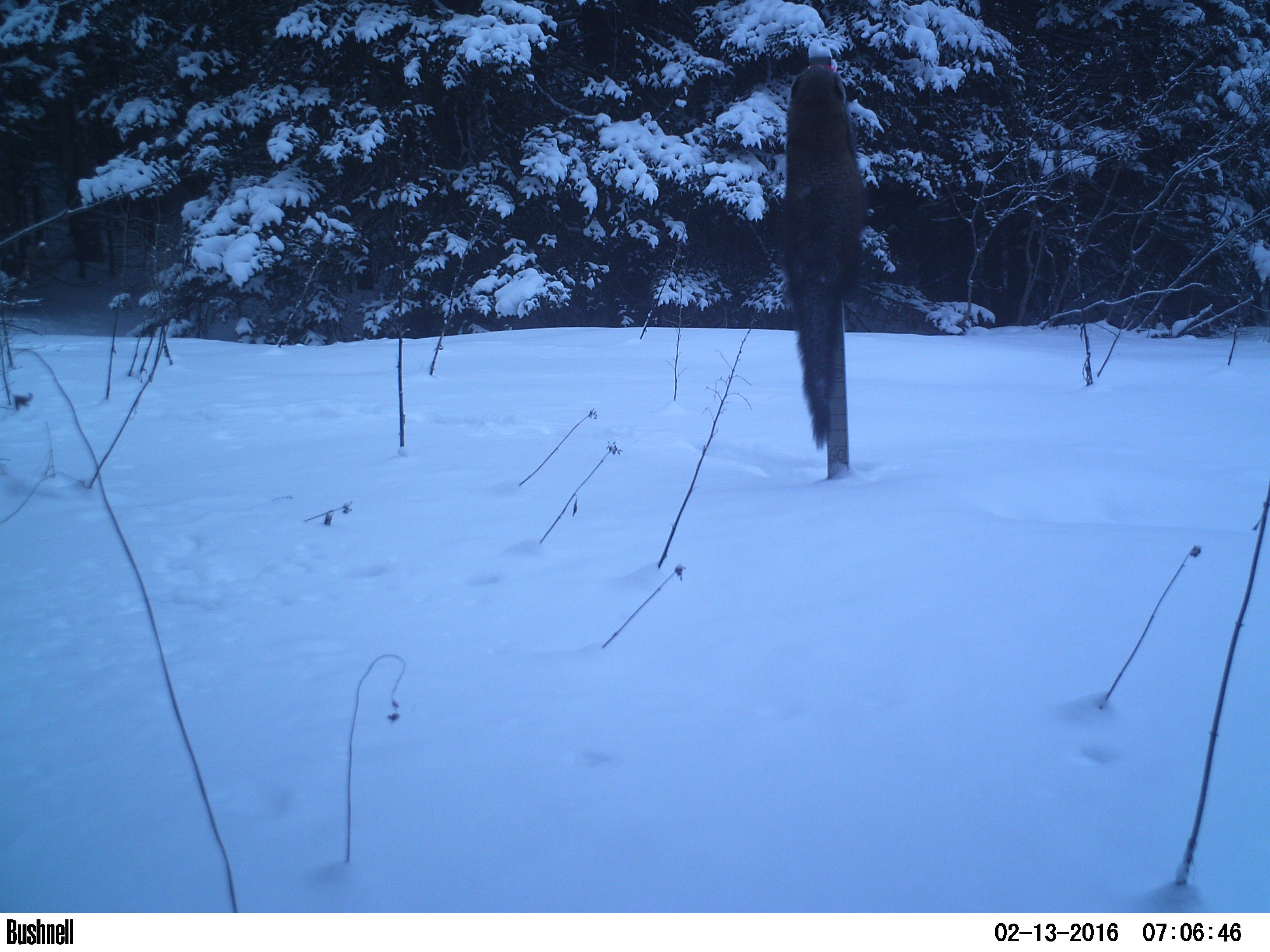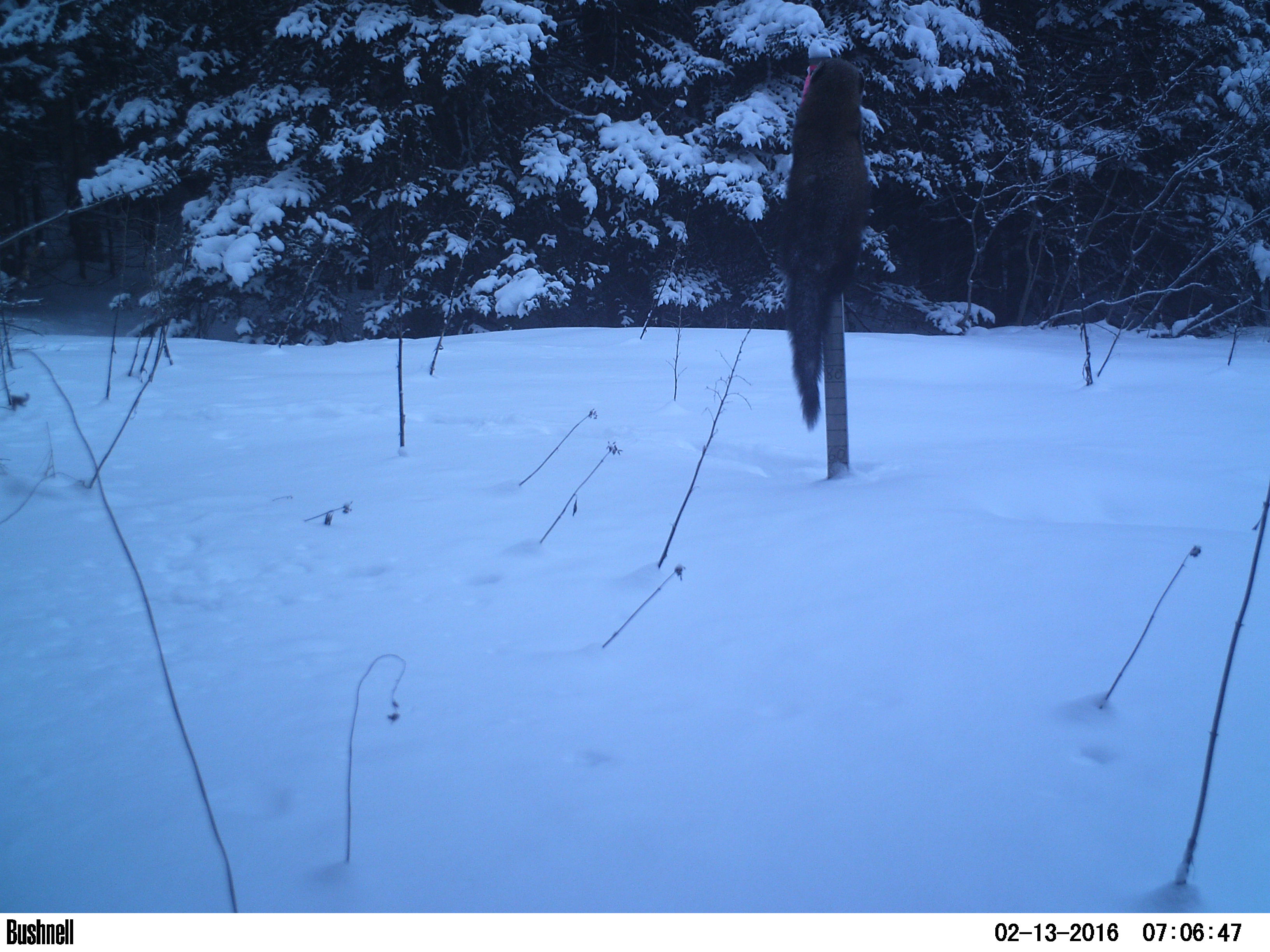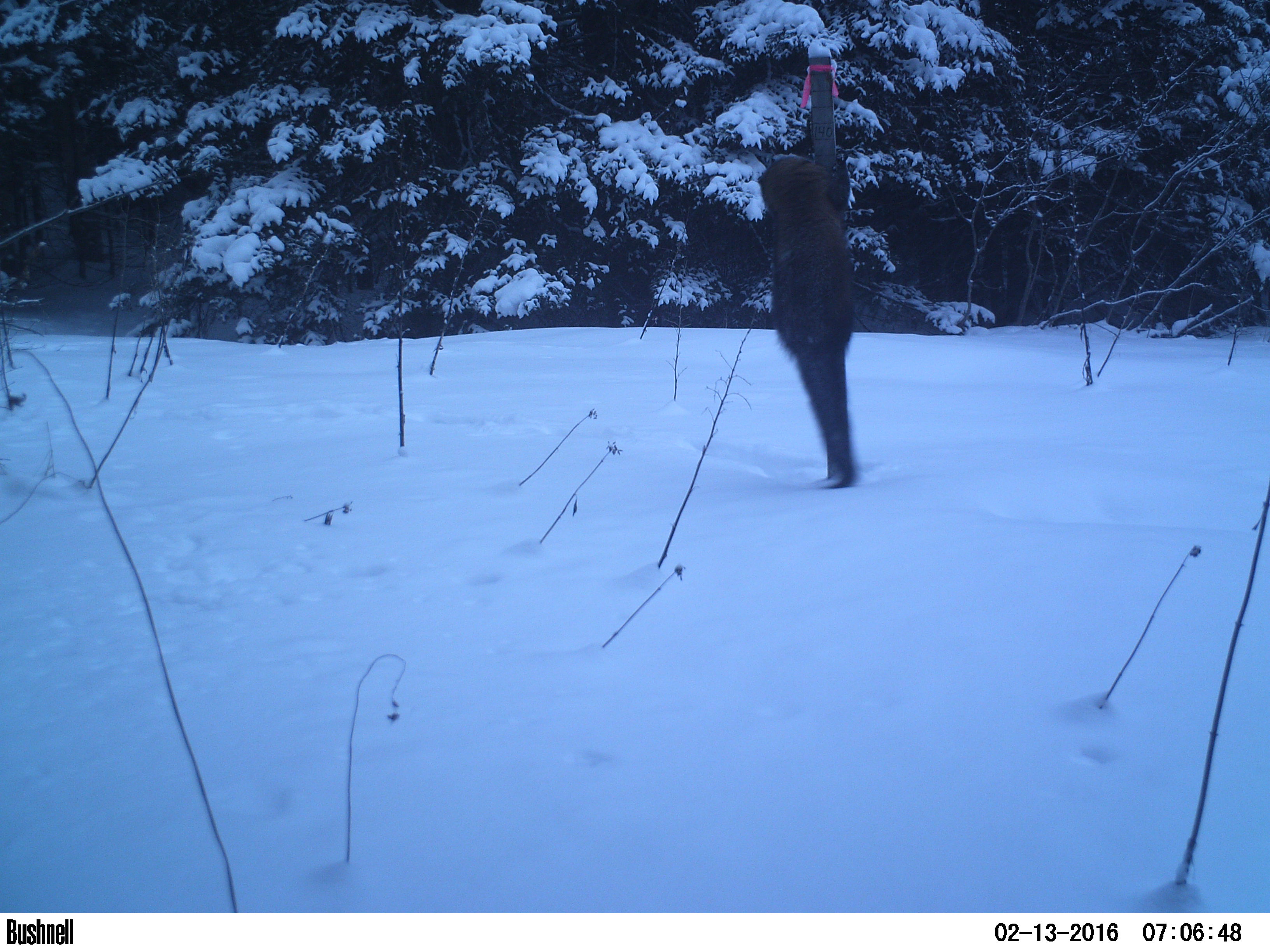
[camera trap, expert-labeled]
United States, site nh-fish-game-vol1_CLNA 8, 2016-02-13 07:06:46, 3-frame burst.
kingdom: Animalia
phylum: Chordata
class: Mammalia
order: Carnivora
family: Mustelidae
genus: Pekania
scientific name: Pekania pennanti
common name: fisher